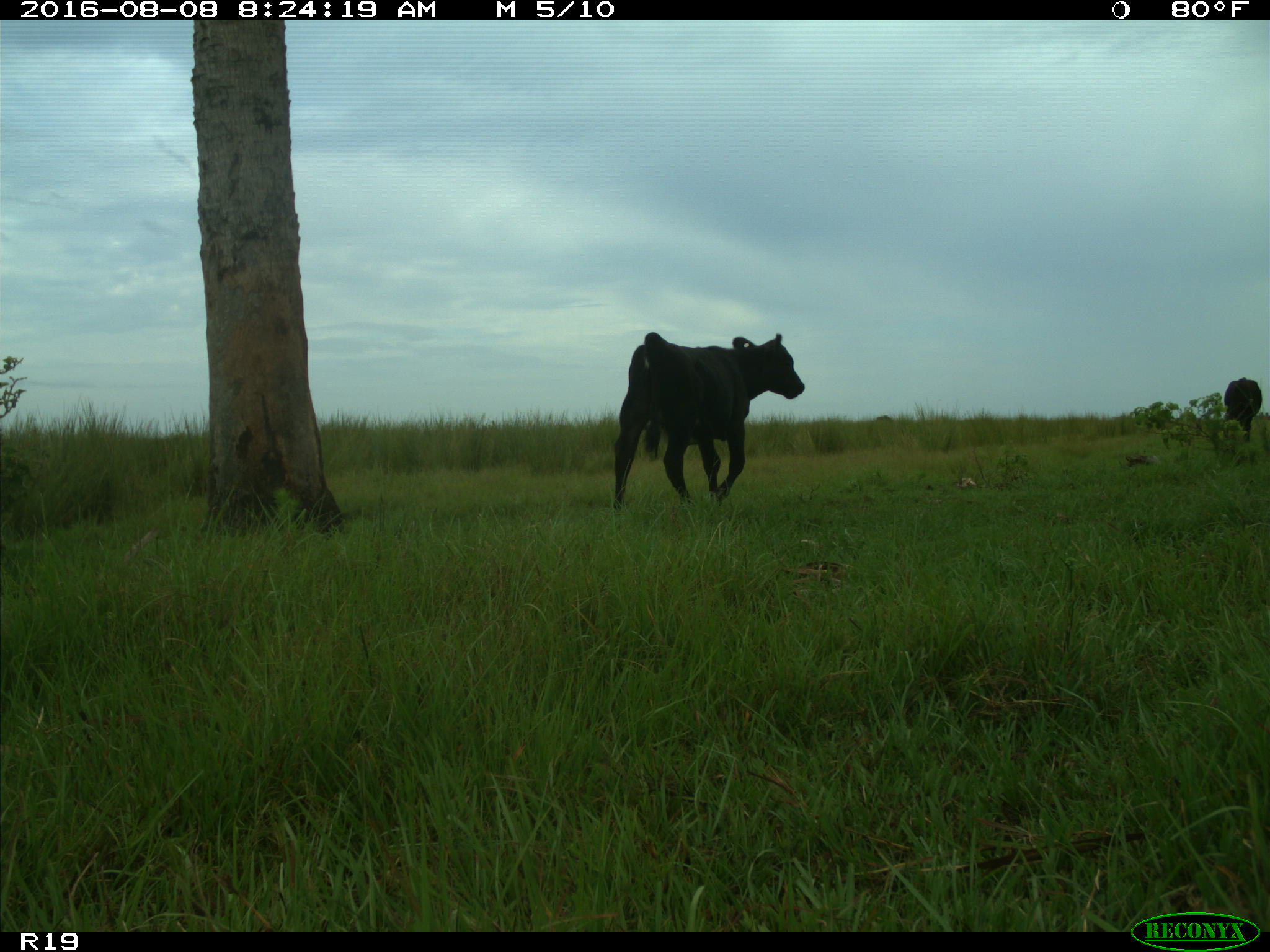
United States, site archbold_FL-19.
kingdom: Animalia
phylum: Chordata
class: Mammalia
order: Artiodactyla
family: Bovidae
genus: Bos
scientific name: Bos taurus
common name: domestic cow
Bos taurus (domestic cow).